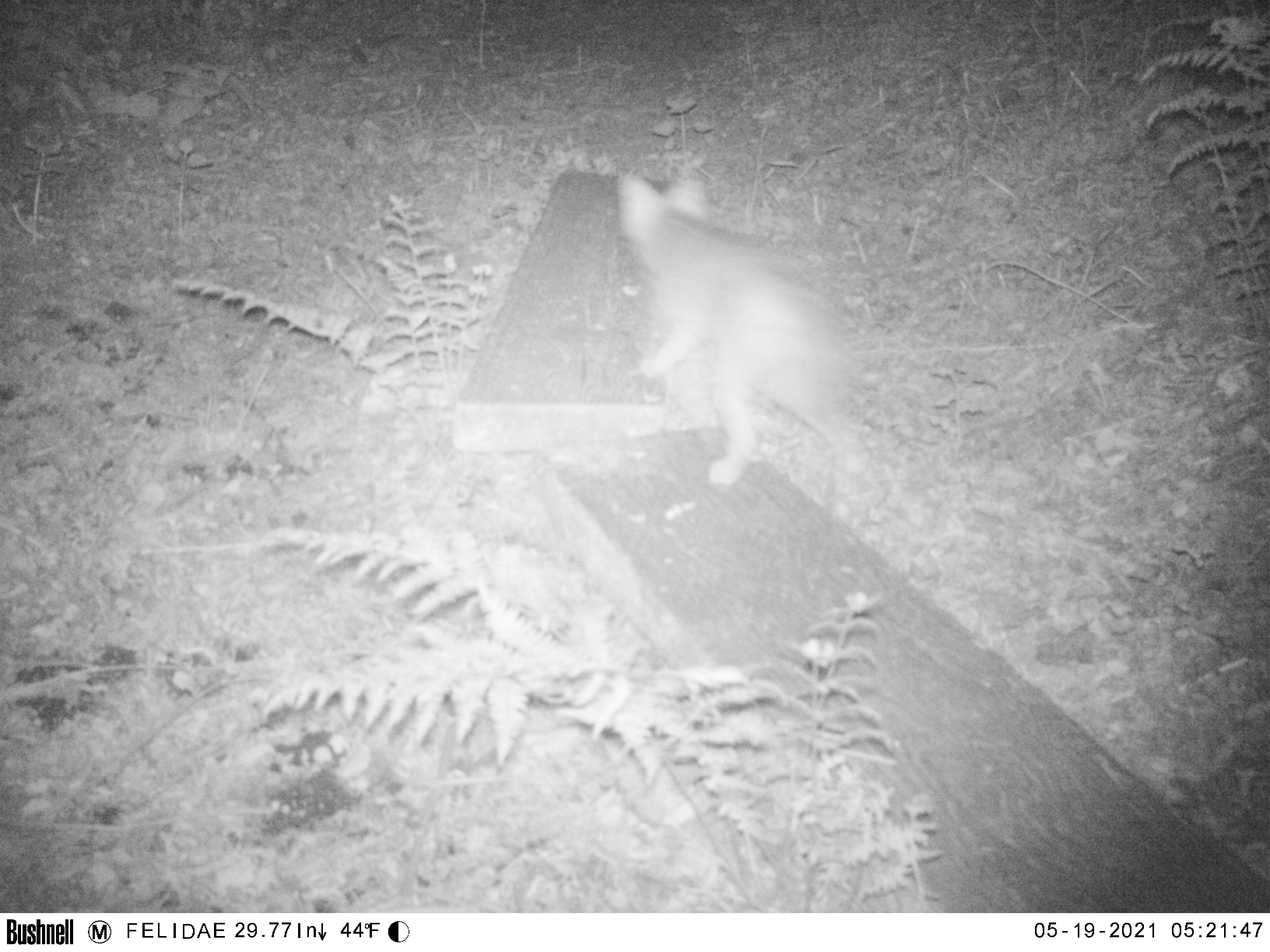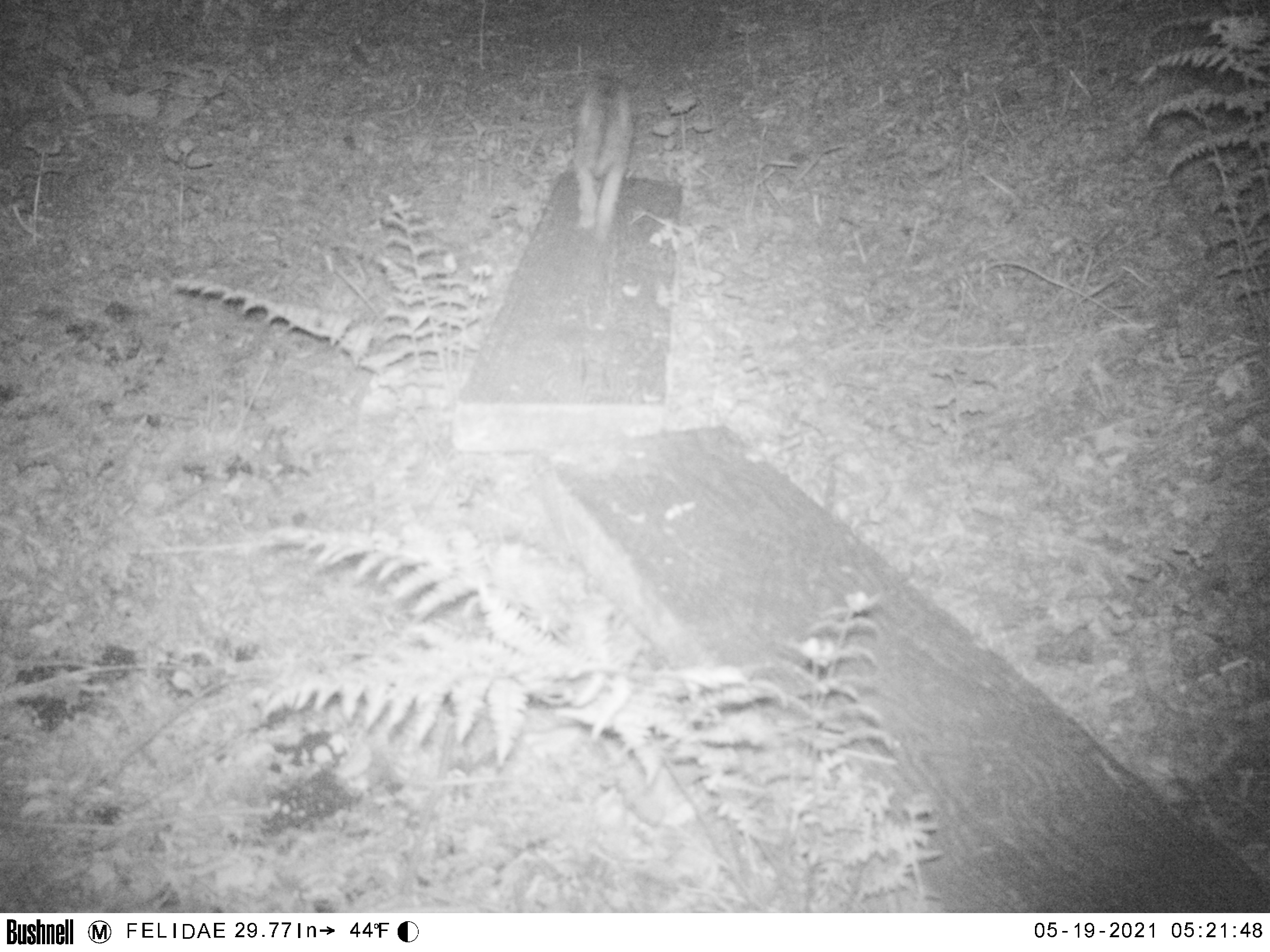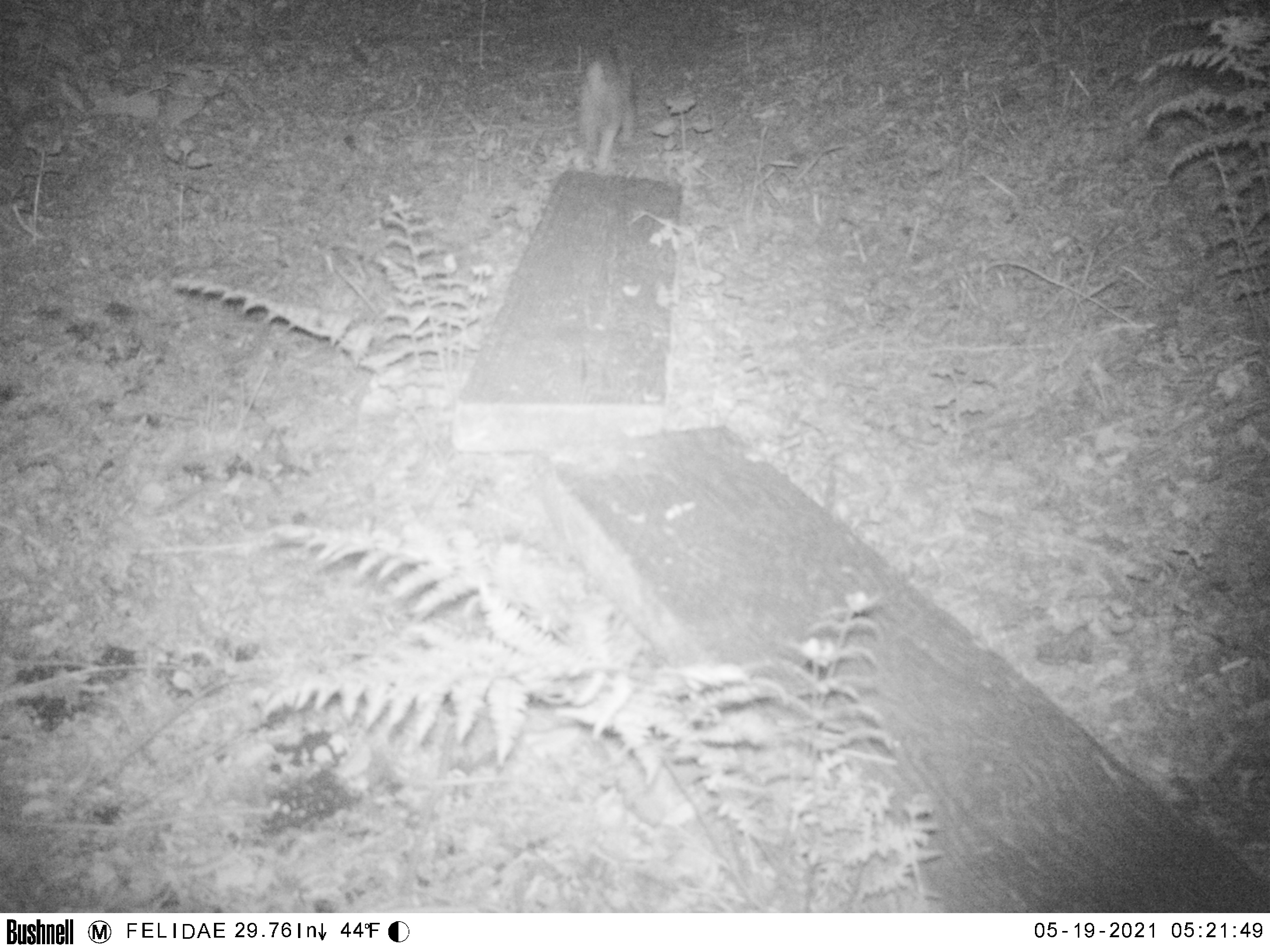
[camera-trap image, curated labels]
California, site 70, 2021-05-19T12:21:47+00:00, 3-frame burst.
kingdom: Animalia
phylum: Chordata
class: Mammalia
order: Carnivora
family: Canidae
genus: Urocyon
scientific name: Urocyon cinereoargenteus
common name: gray fox